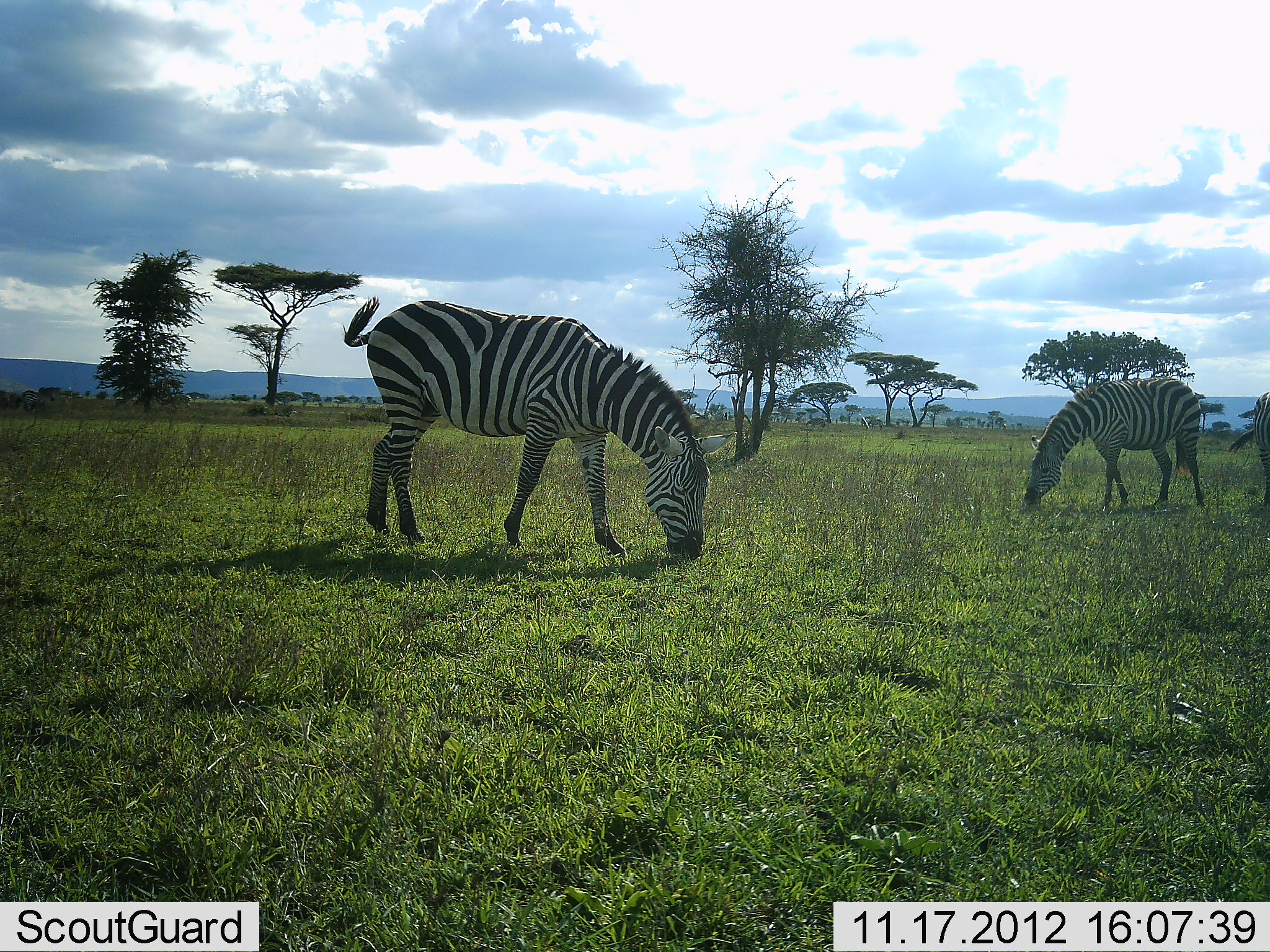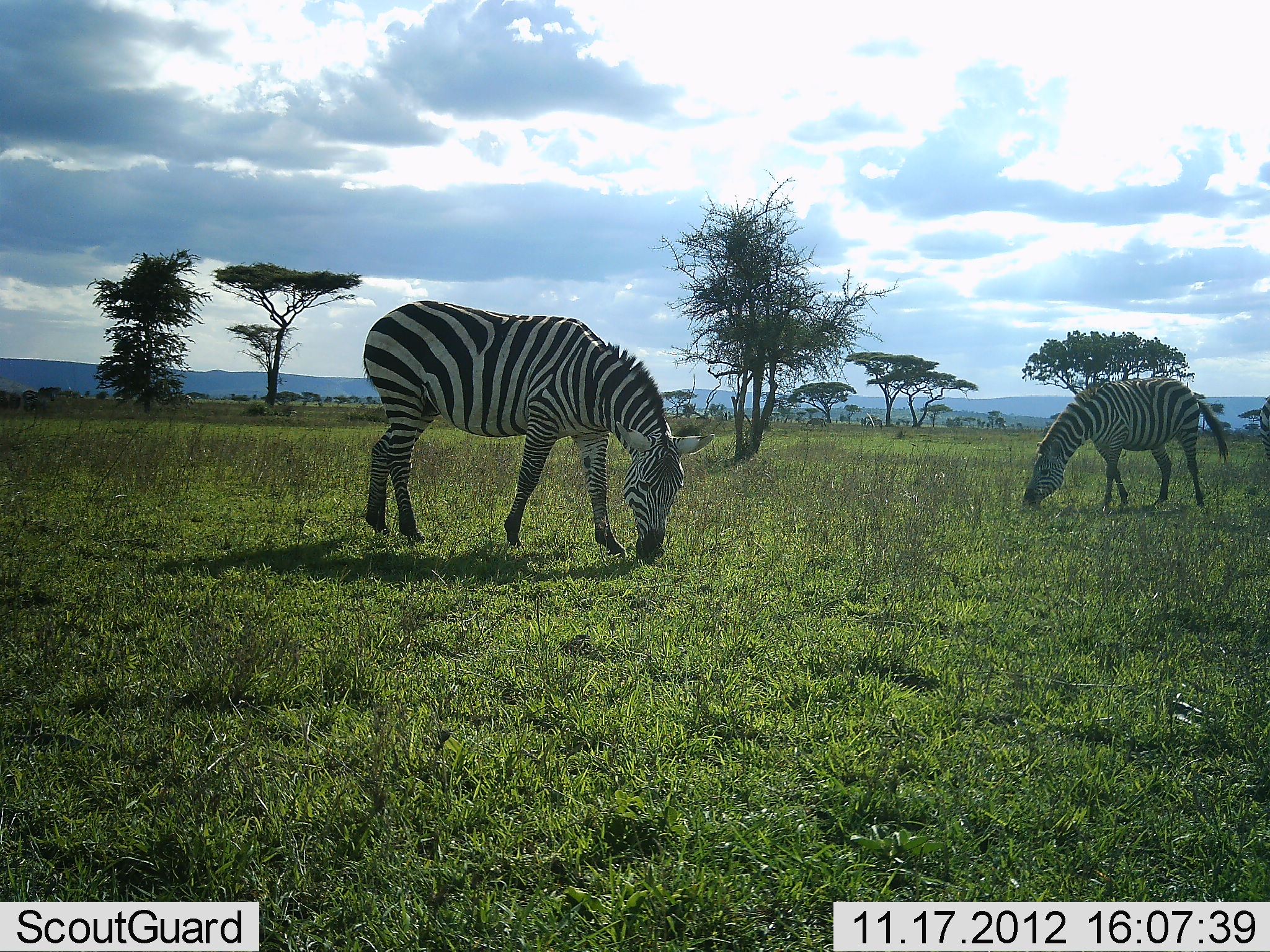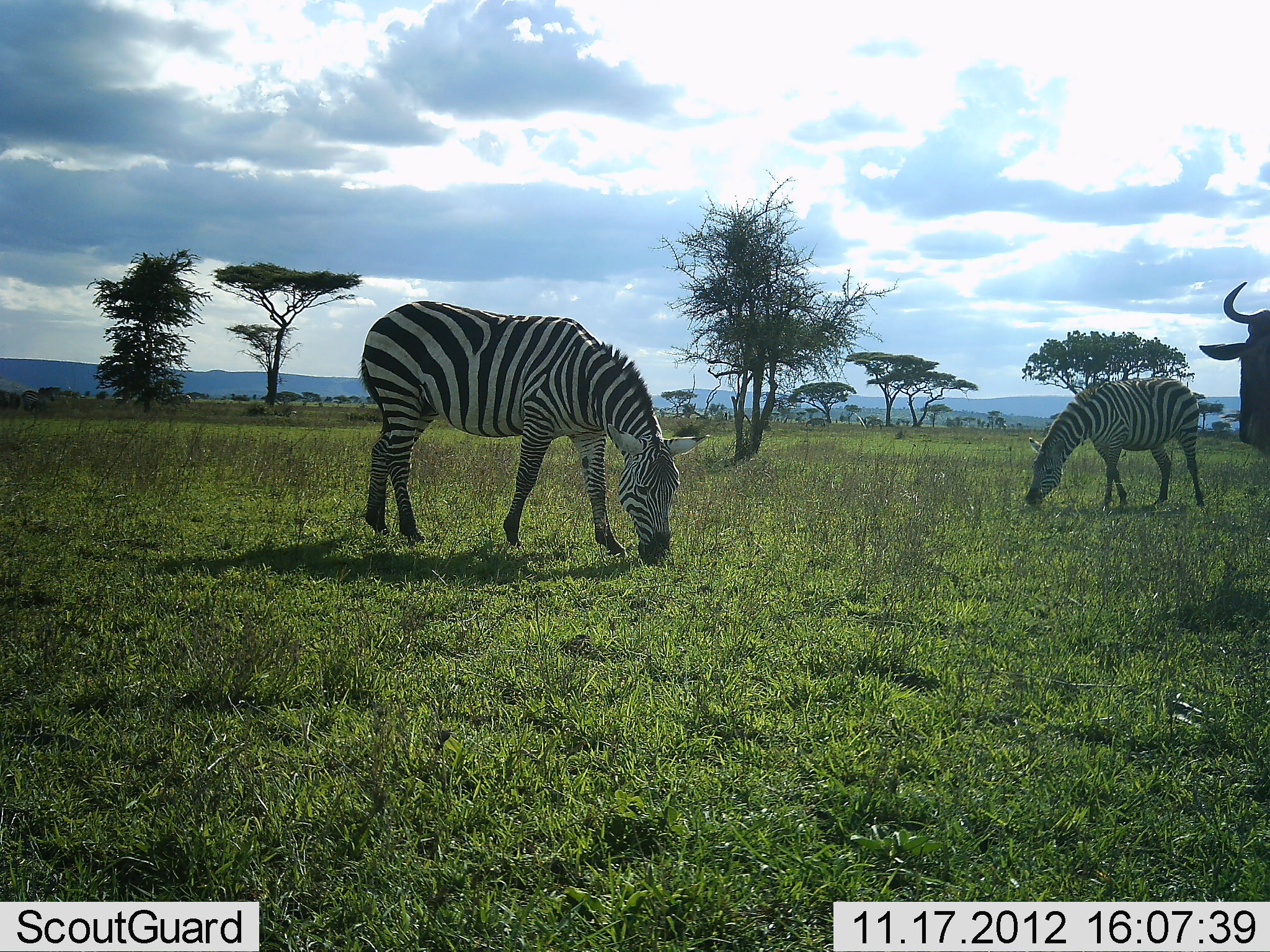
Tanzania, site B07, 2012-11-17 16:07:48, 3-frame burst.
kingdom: Animalia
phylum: Chordata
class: Mammalia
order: Artiodactyla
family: Bovidae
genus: Connochaetes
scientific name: Connochaetes taurinus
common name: blue wildebeest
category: wildebeest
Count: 1.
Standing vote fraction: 50%.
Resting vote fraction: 0%.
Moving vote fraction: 60%.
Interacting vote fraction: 0%.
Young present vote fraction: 0%.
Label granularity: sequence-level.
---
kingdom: Animalia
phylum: Chordata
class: Mammalia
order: Perissodactyla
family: Equidae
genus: Equus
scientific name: Equus quagga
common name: plains zebra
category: zebra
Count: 3.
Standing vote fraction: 27%.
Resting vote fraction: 0%.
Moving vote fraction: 0%.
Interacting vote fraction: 0%.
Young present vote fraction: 0%.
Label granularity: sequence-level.